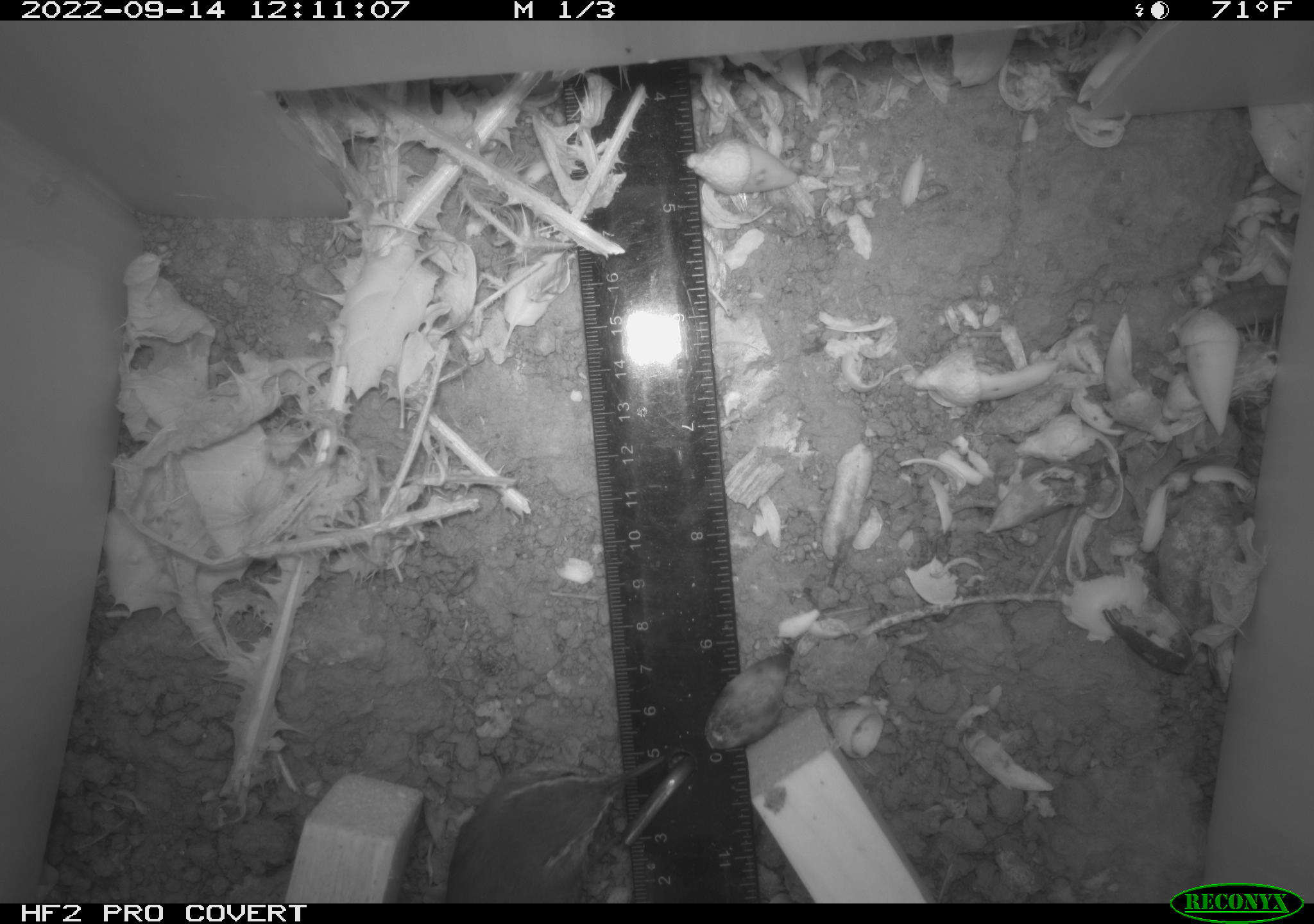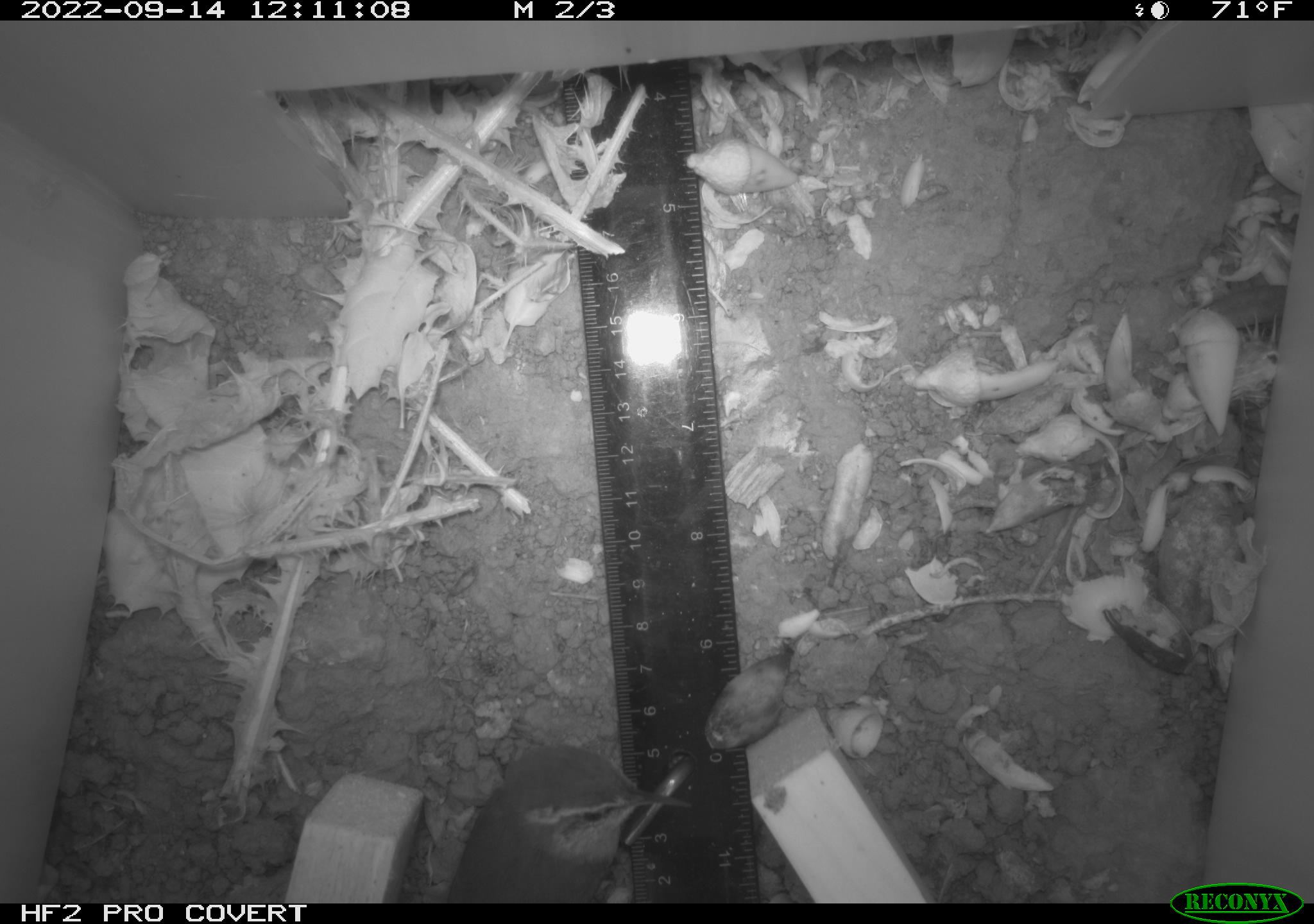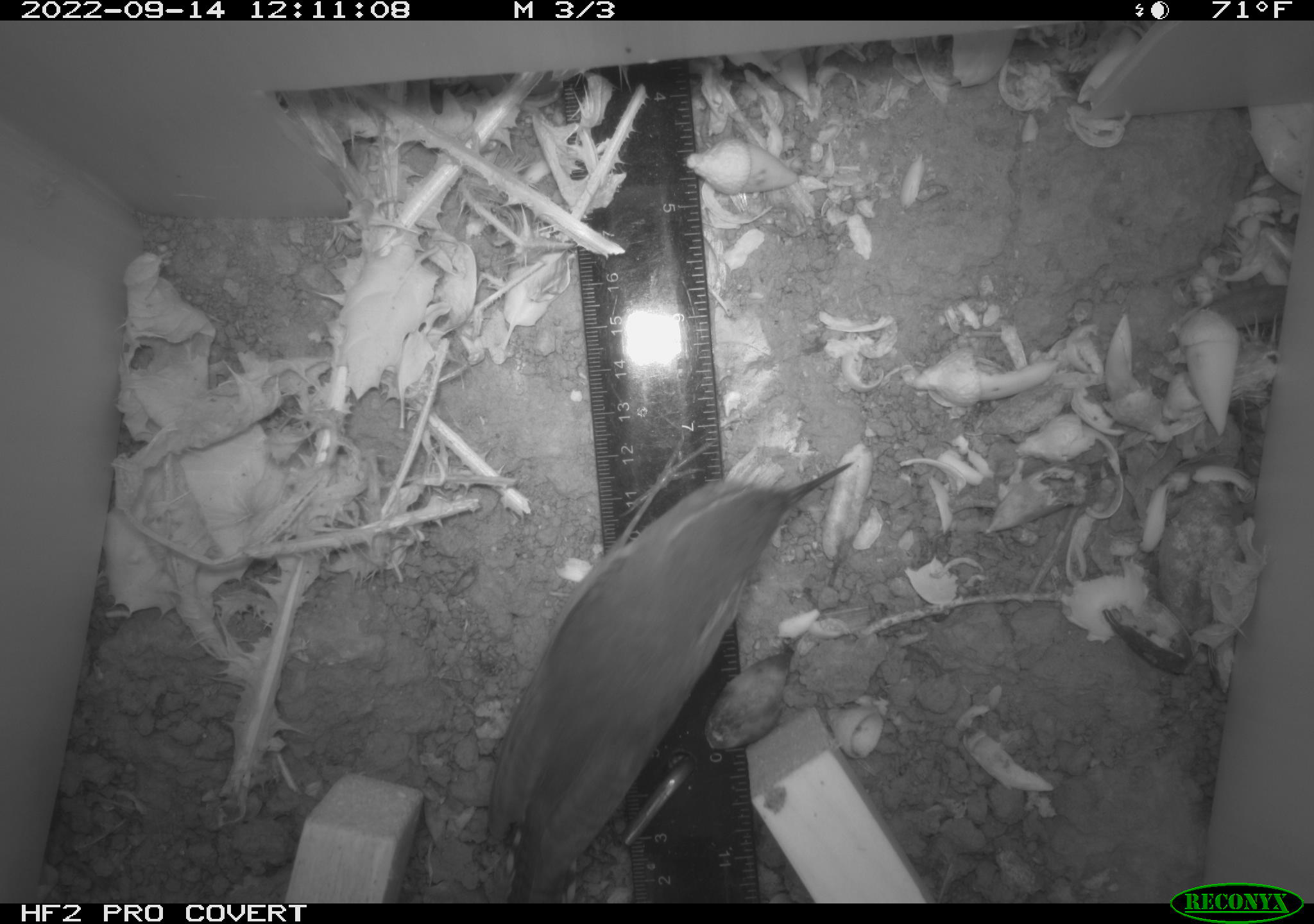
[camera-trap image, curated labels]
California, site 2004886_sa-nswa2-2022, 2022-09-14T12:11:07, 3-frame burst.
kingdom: Animalia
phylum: Chordata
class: Aves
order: Passeriformes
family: Troglodytidae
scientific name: Troglodytidae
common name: wren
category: troglodytidae family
Troglodytidae family (wren) (Troglodytidae).